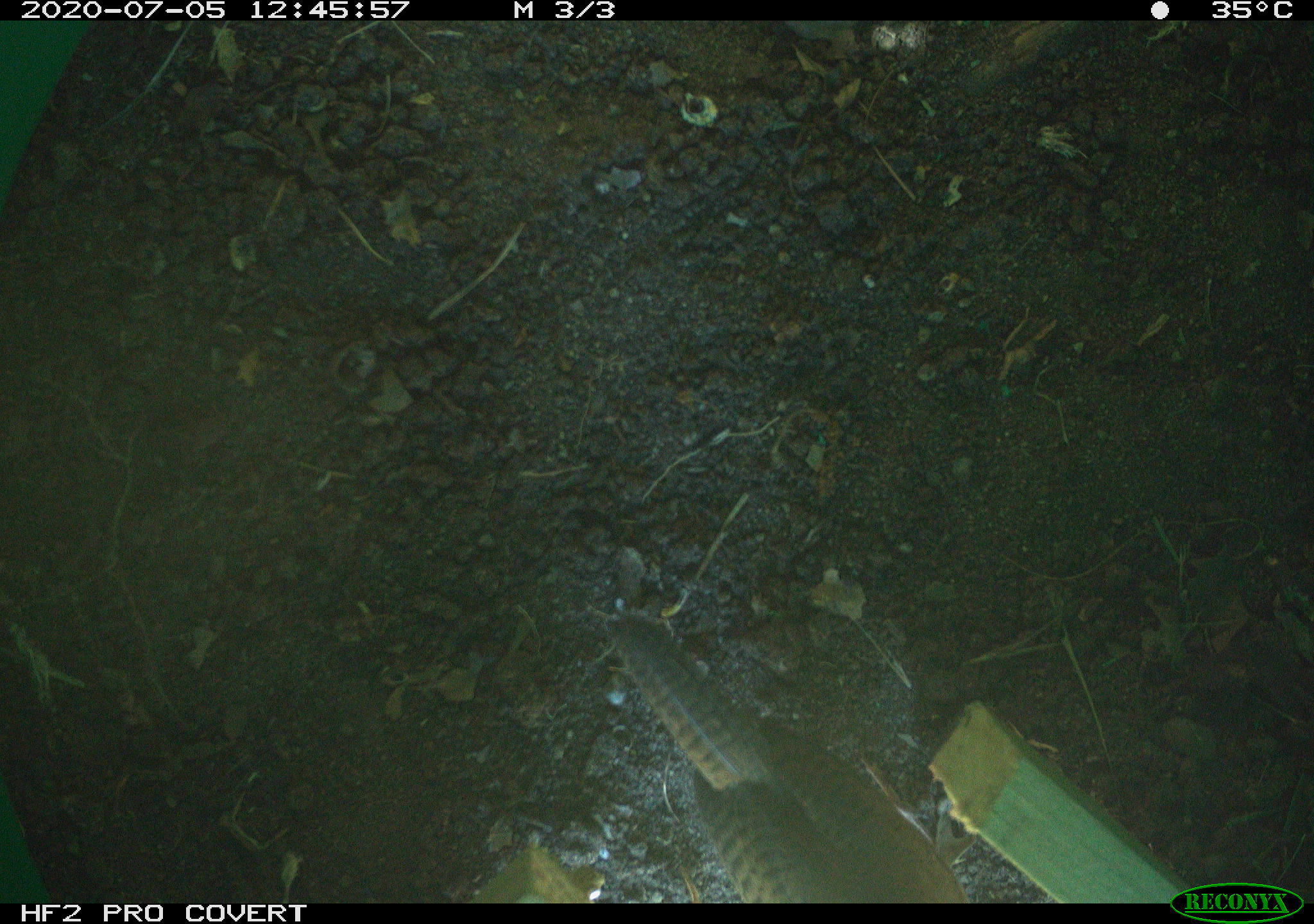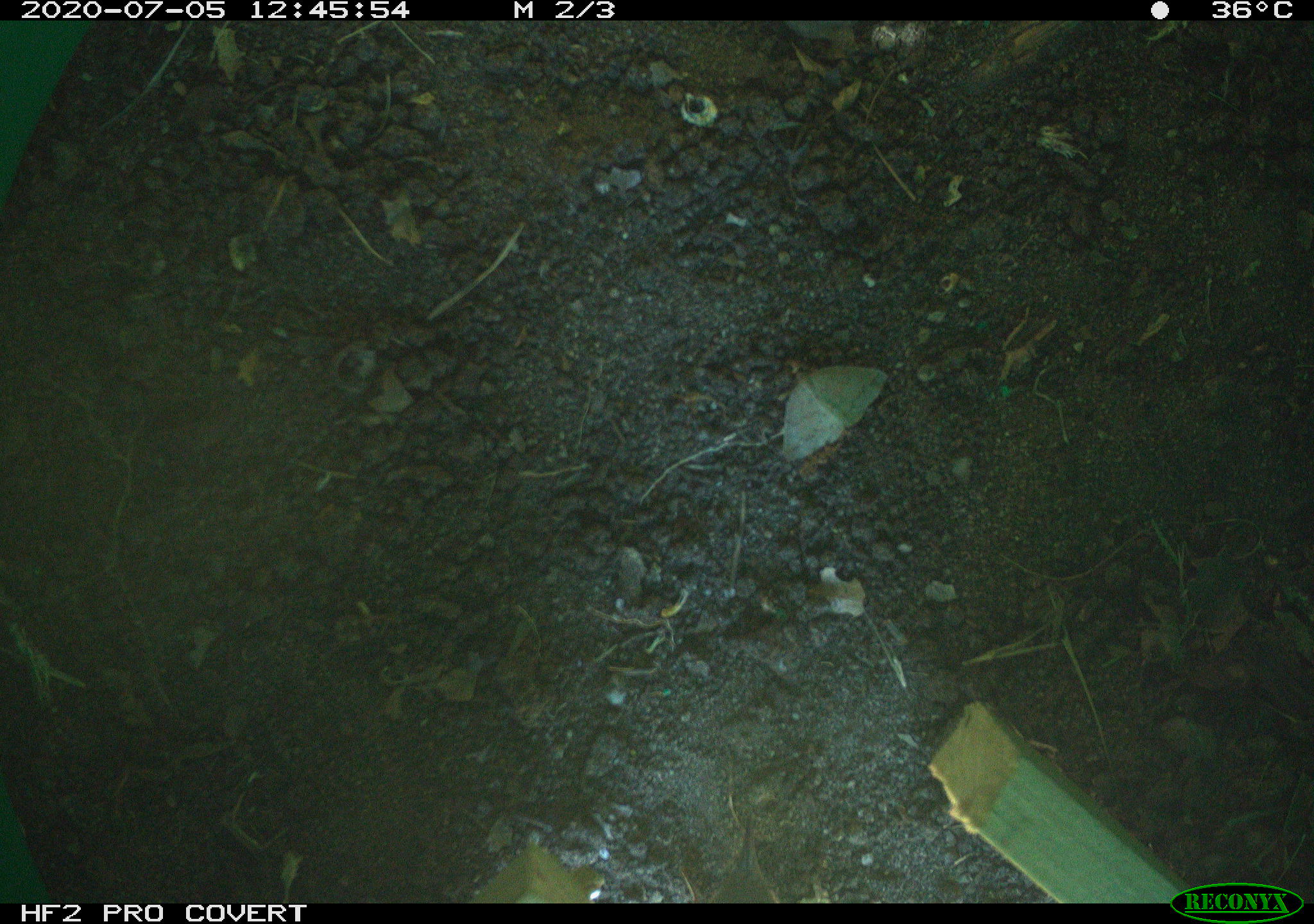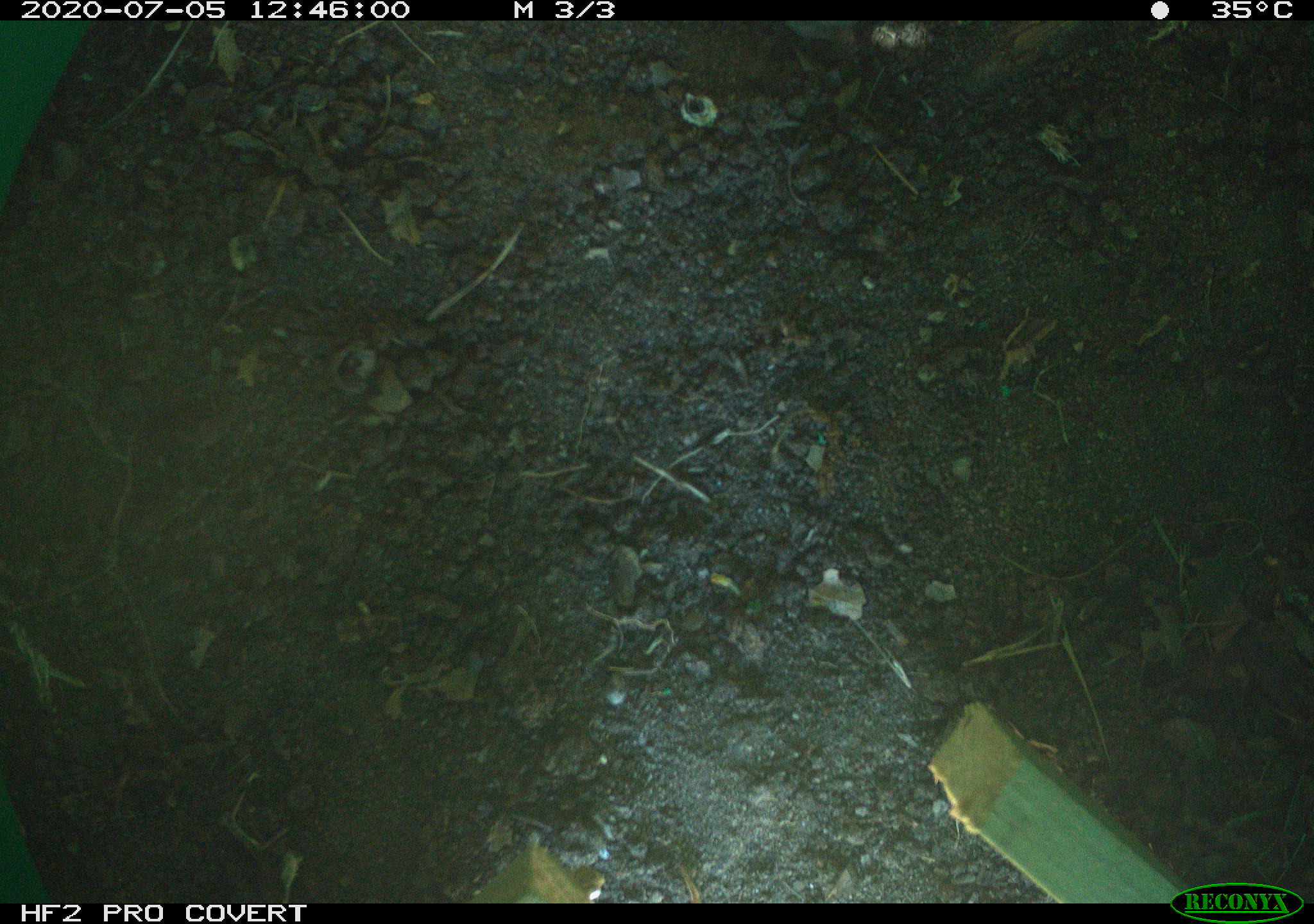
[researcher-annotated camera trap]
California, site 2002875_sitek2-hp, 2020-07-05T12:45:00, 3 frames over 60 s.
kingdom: Animalia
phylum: Chordata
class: Aves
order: Passeriformes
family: Troglodytidae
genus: Troglodytes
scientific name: Troglodytes aedon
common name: house wren